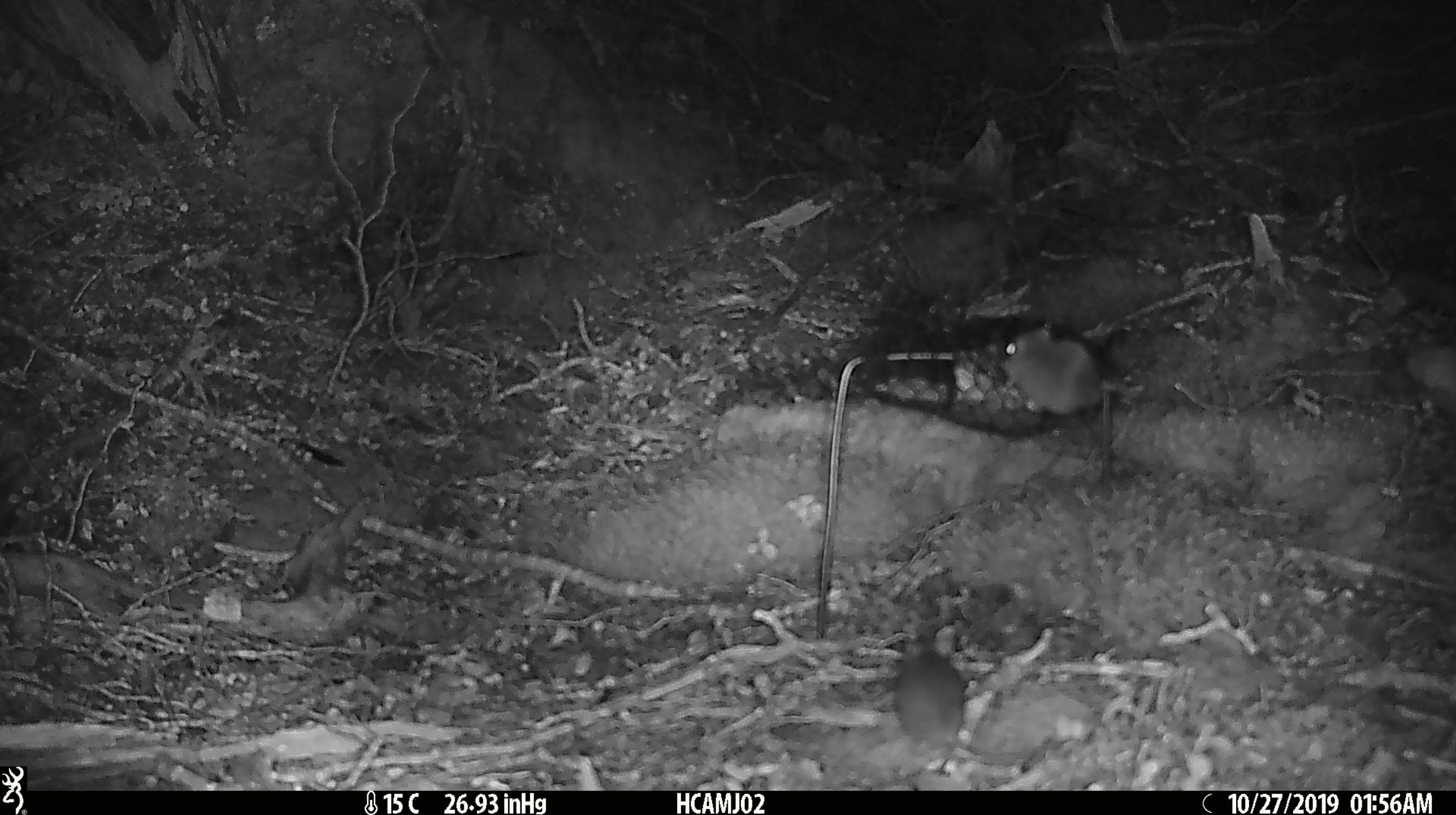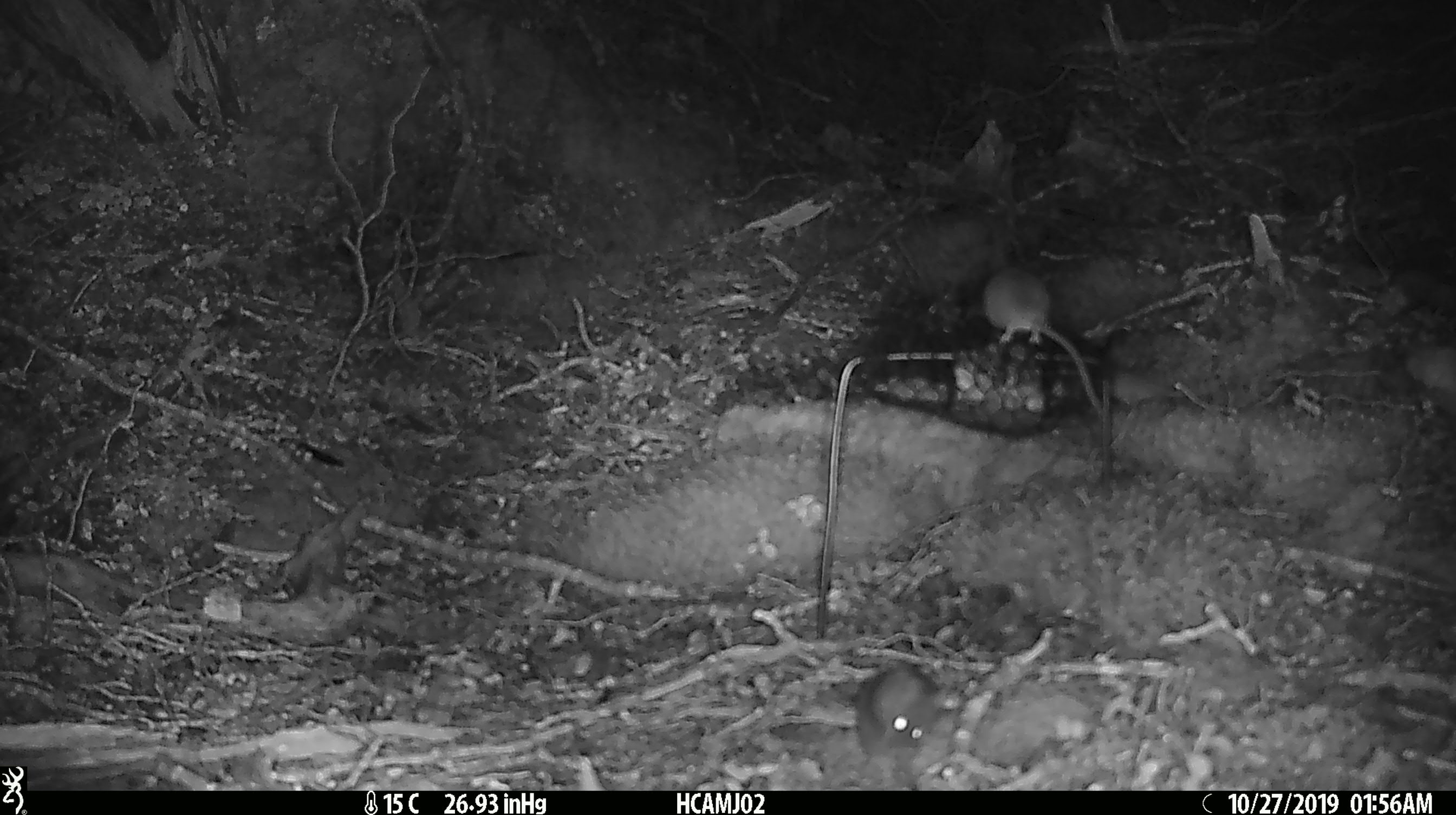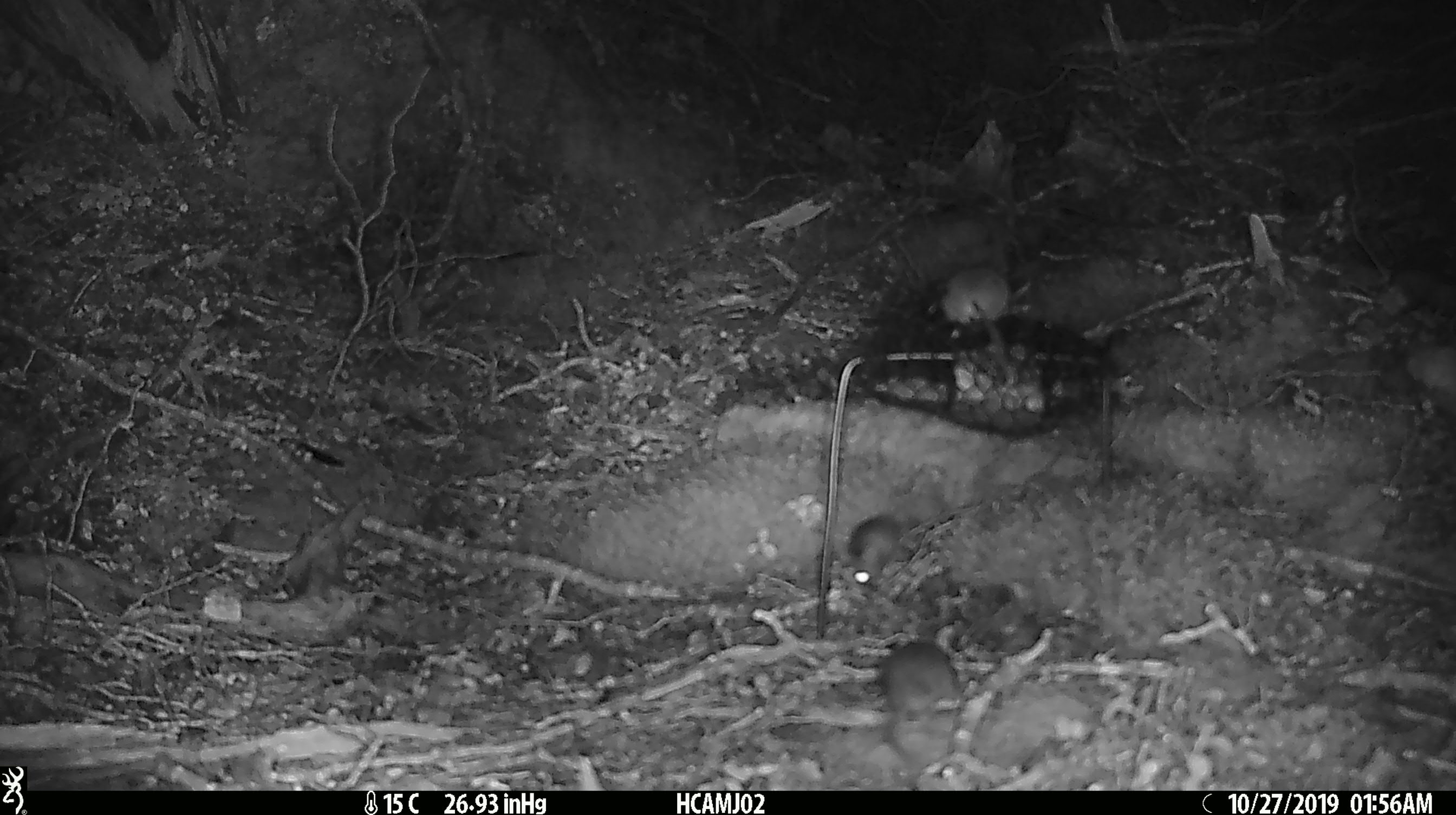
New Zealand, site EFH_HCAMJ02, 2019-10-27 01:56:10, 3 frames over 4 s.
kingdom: Animalia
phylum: Chordata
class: Mammalia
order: Rodentia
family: Muridae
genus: Mus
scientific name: Mus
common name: mouse